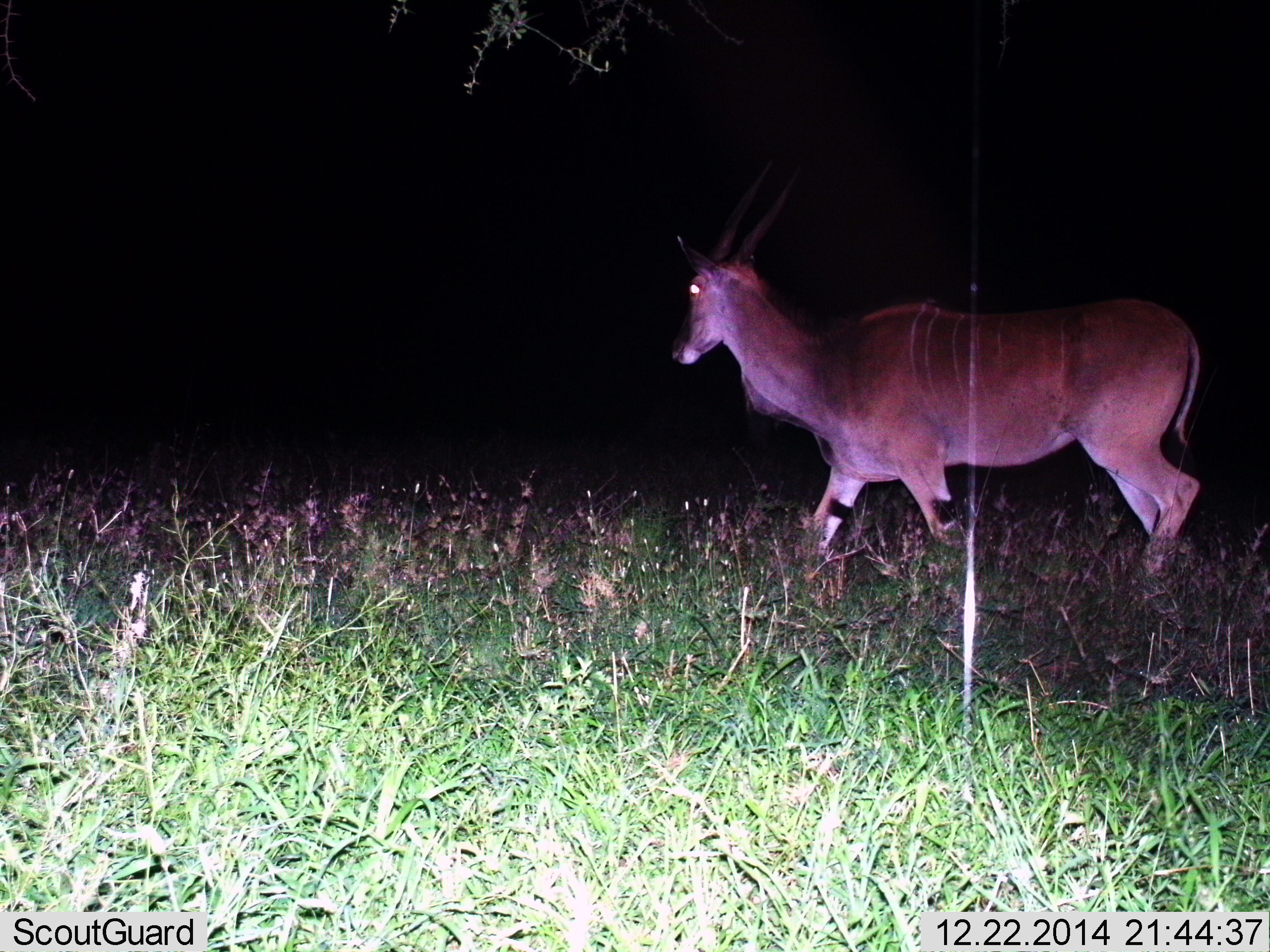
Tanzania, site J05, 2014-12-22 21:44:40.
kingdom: Animalia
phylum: Chordata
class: Mammalia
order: Artiodactyla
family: Bovidae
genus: Tragelaphus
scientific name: Tragelaphus oryx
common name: eland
Eland (Tragelaphus oryx), count 1. Behavior (volunteer vote fractions): standing 0%, resting 0%, moving 100%, interacting 0%. Young present (vote fraction): 0%. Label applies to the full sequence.